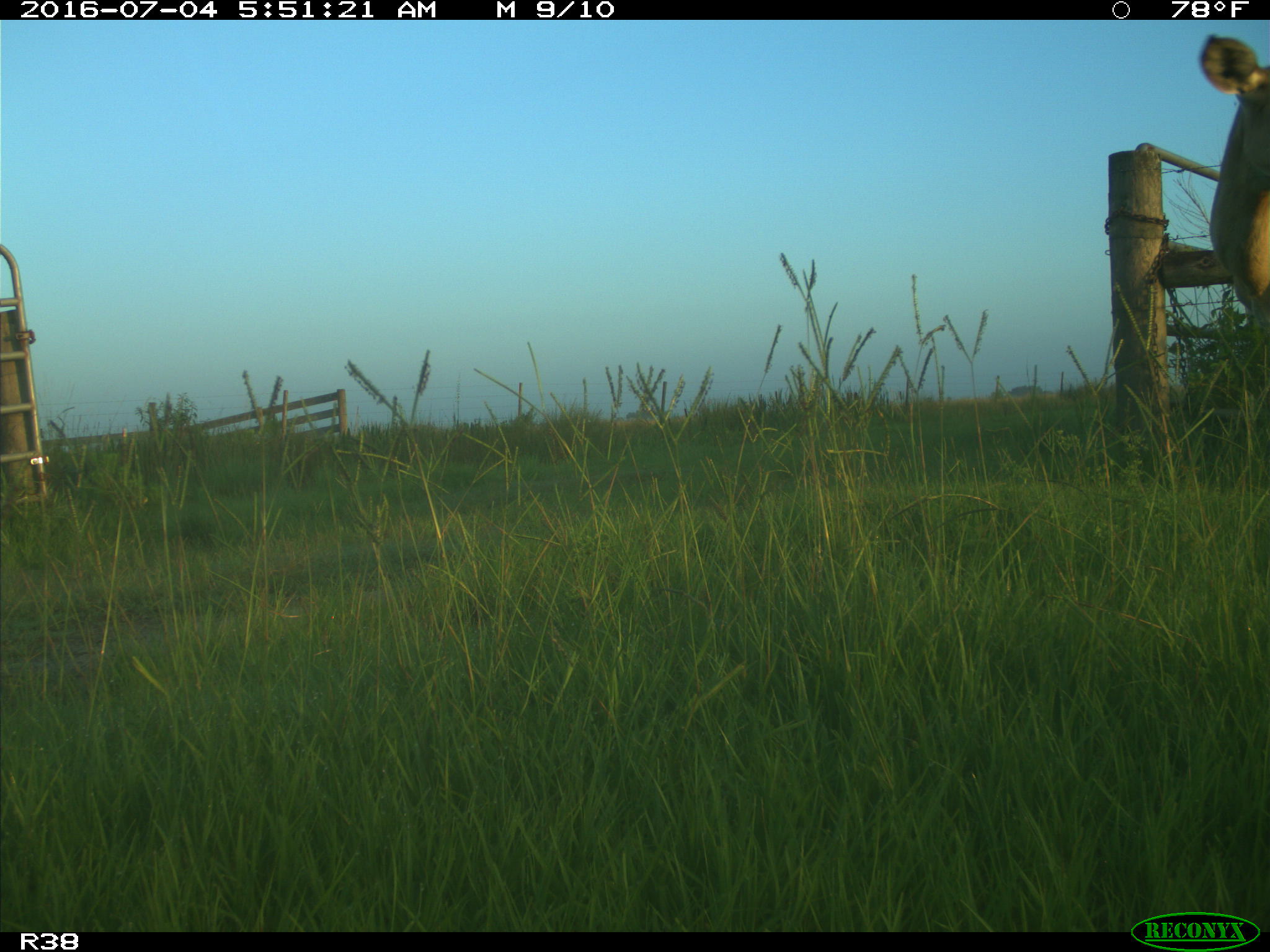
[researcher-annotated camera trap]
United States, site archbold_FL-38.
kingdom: Animalia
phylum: Chordata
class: Mammalia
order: Artiodactyla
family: Cervidae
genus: Odocoileus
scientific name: Odocoileus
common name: deer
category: unidentified deer